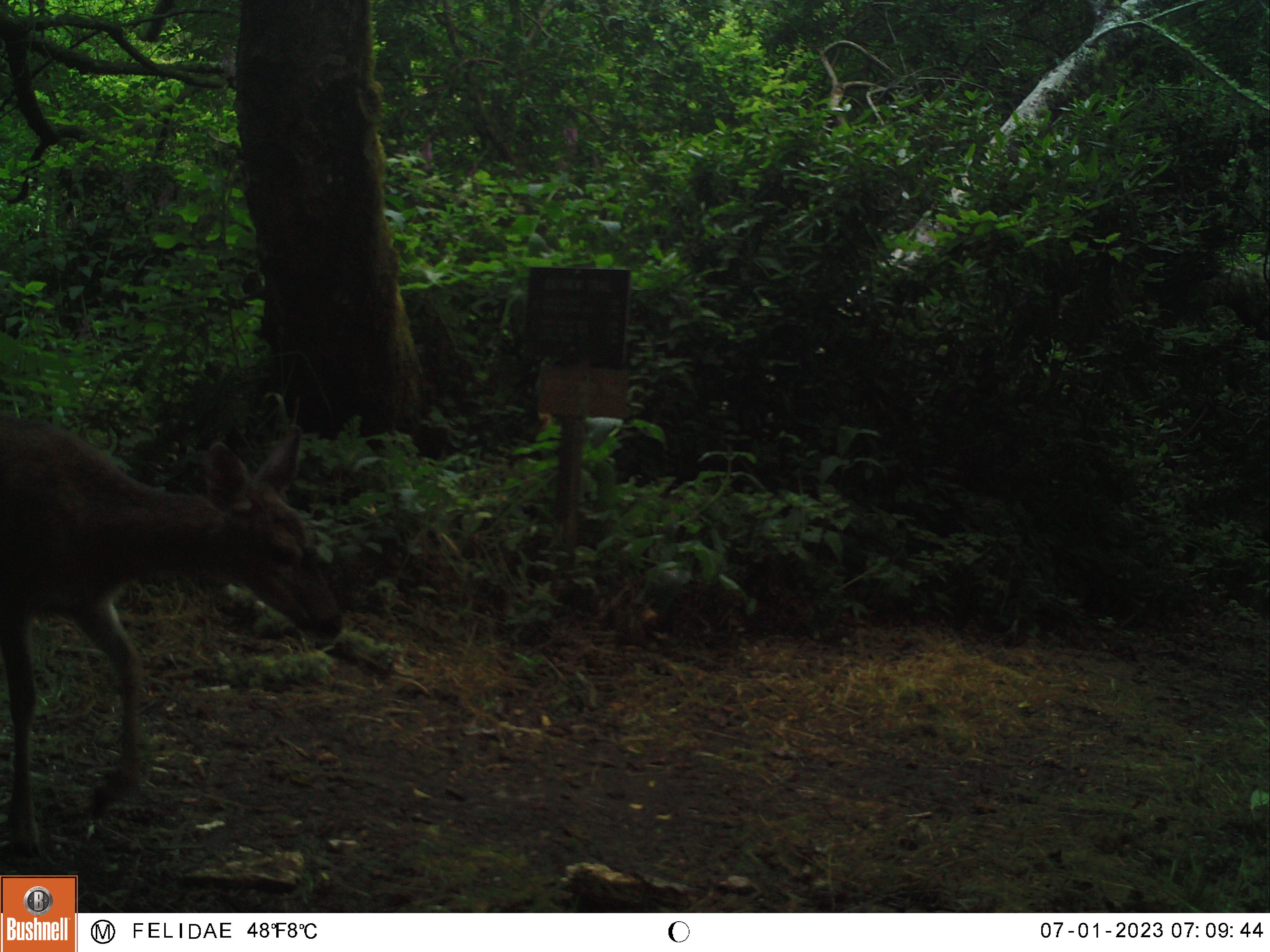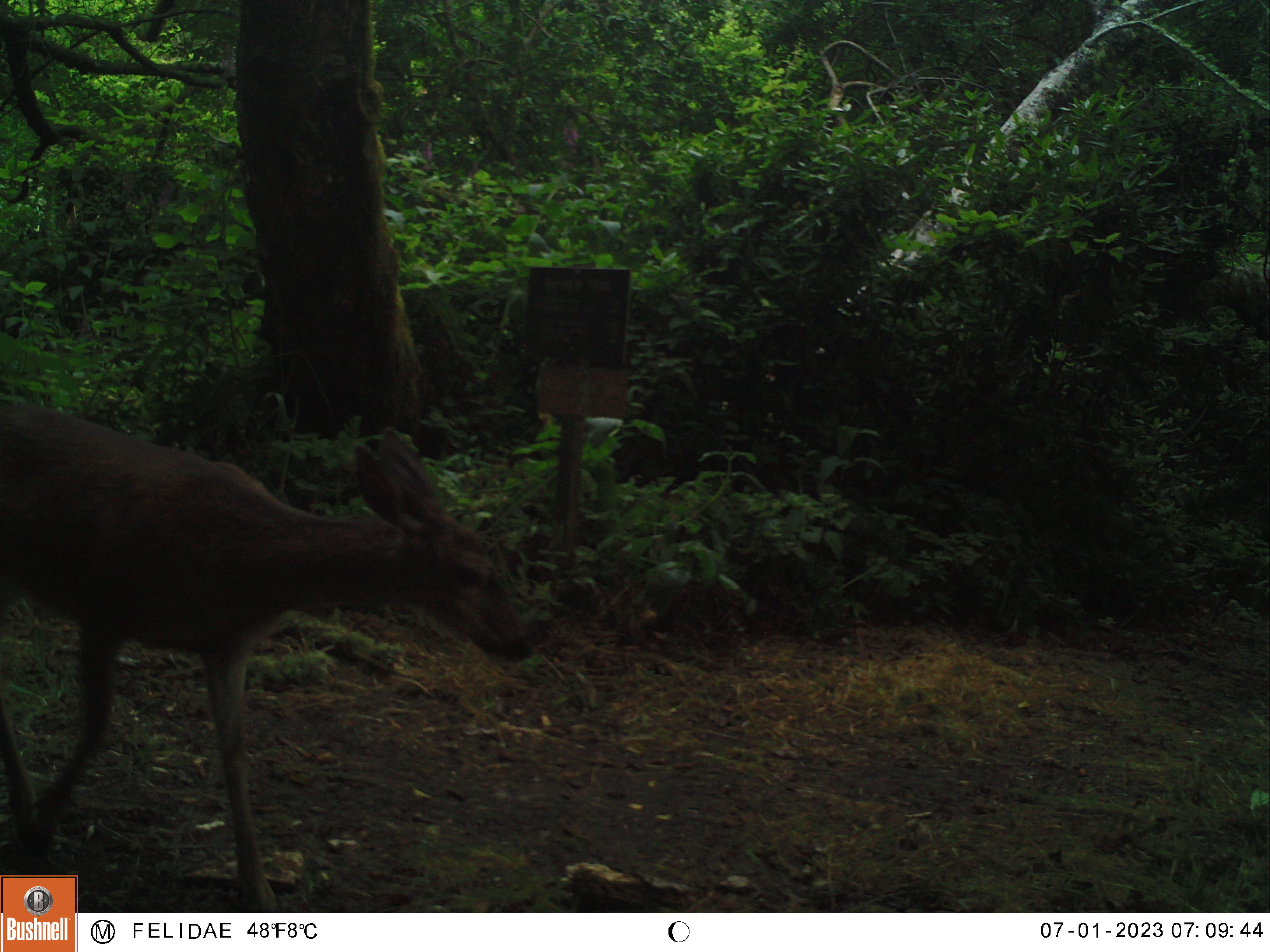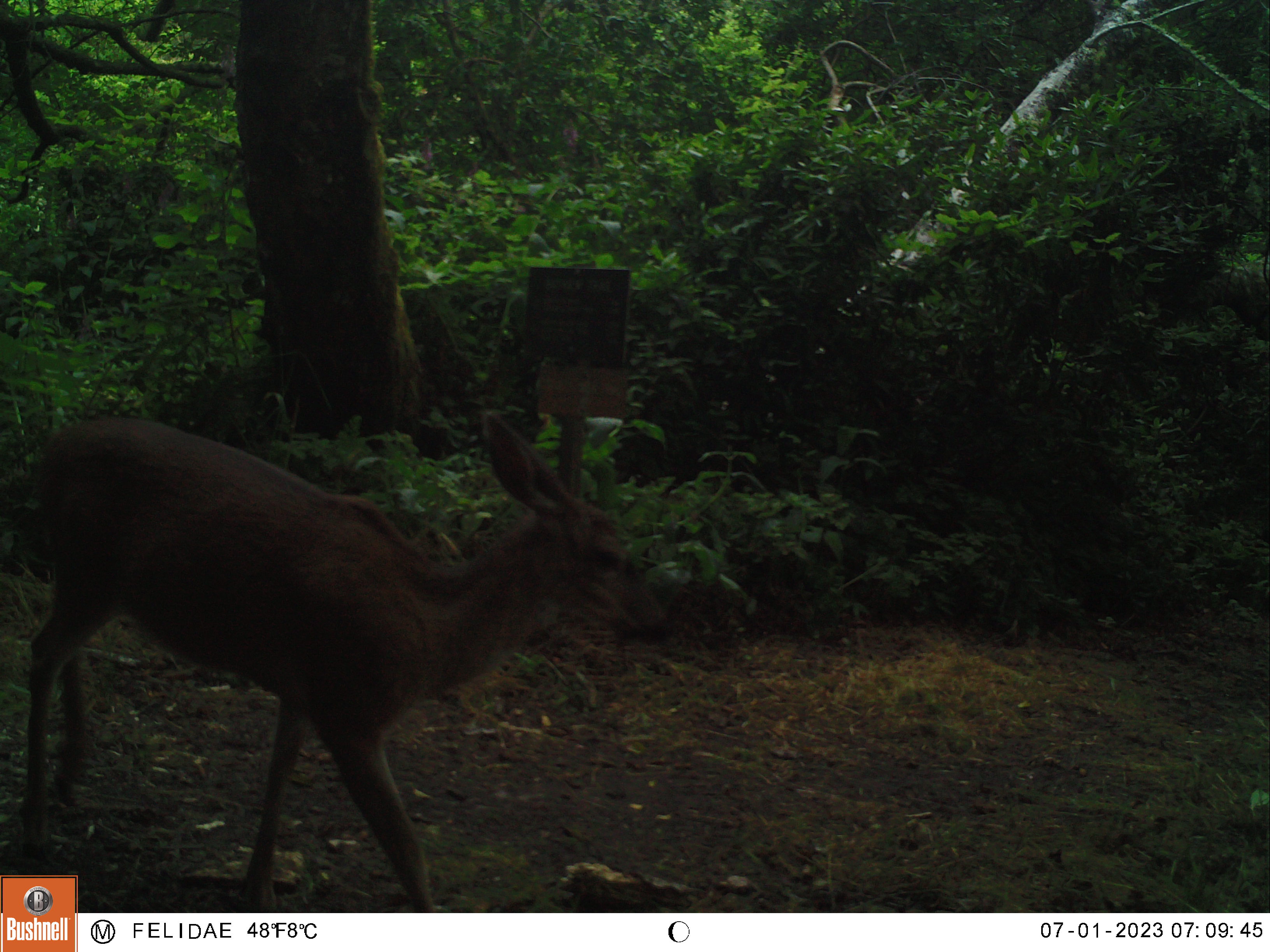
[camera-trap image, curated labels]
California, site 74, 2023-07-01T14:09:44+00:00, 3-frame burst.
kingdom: Animalia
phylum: Chordata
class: Mammalia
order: Artiodactyla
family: Cervidae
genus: Odocoileus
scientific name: Odocoileus hemionus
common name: mule deer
Mule deer (Odocoileus hemionus).